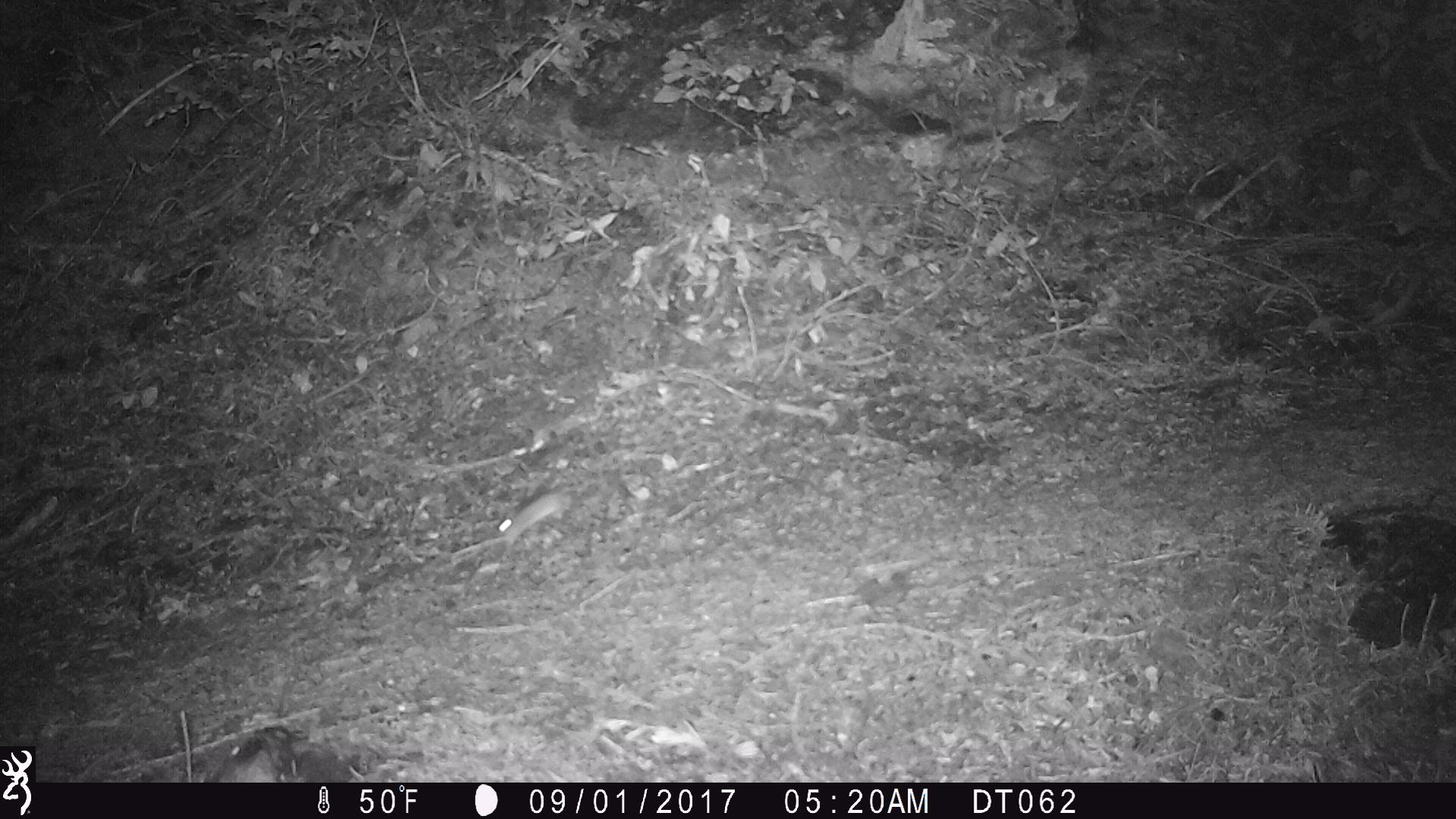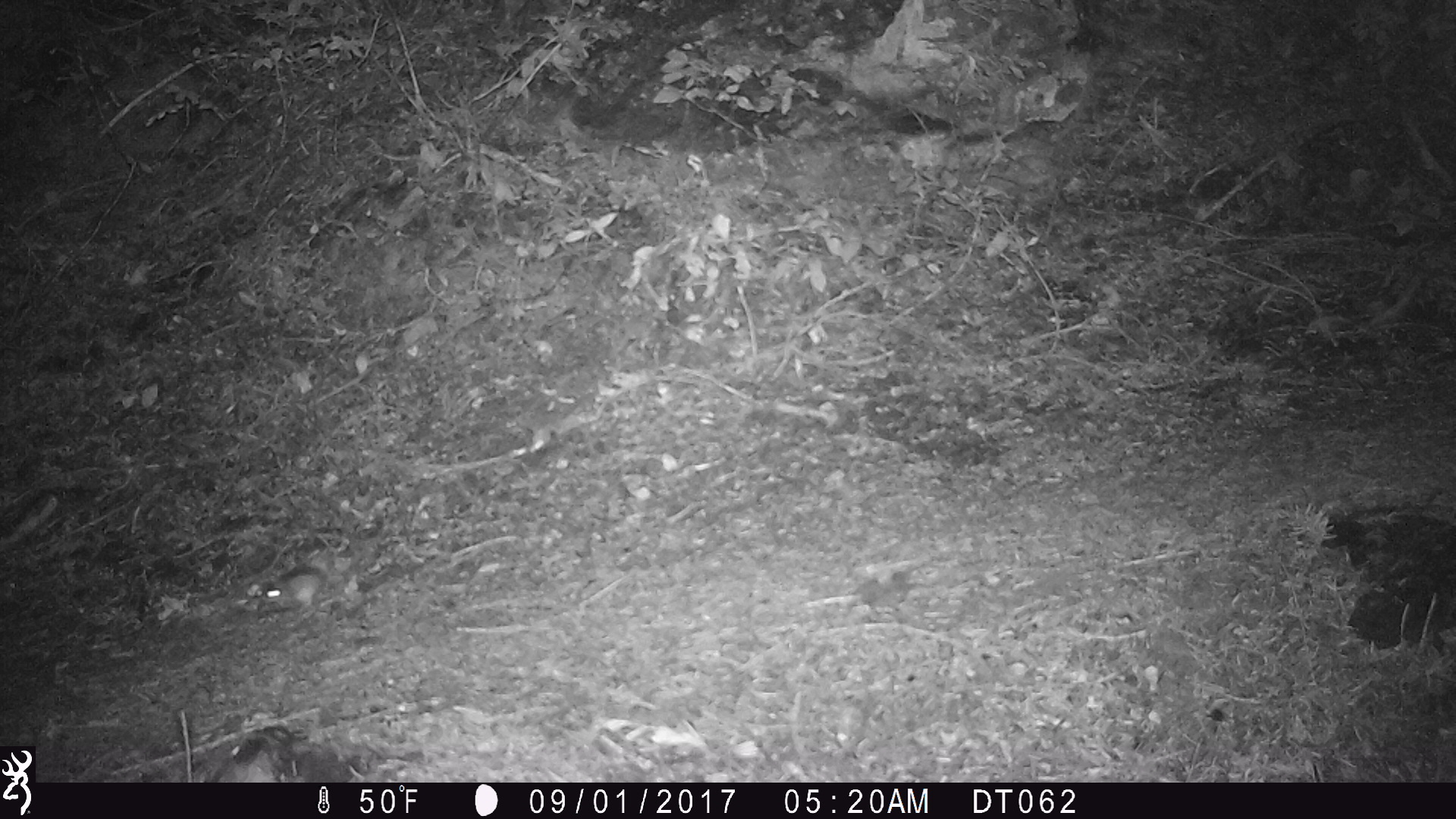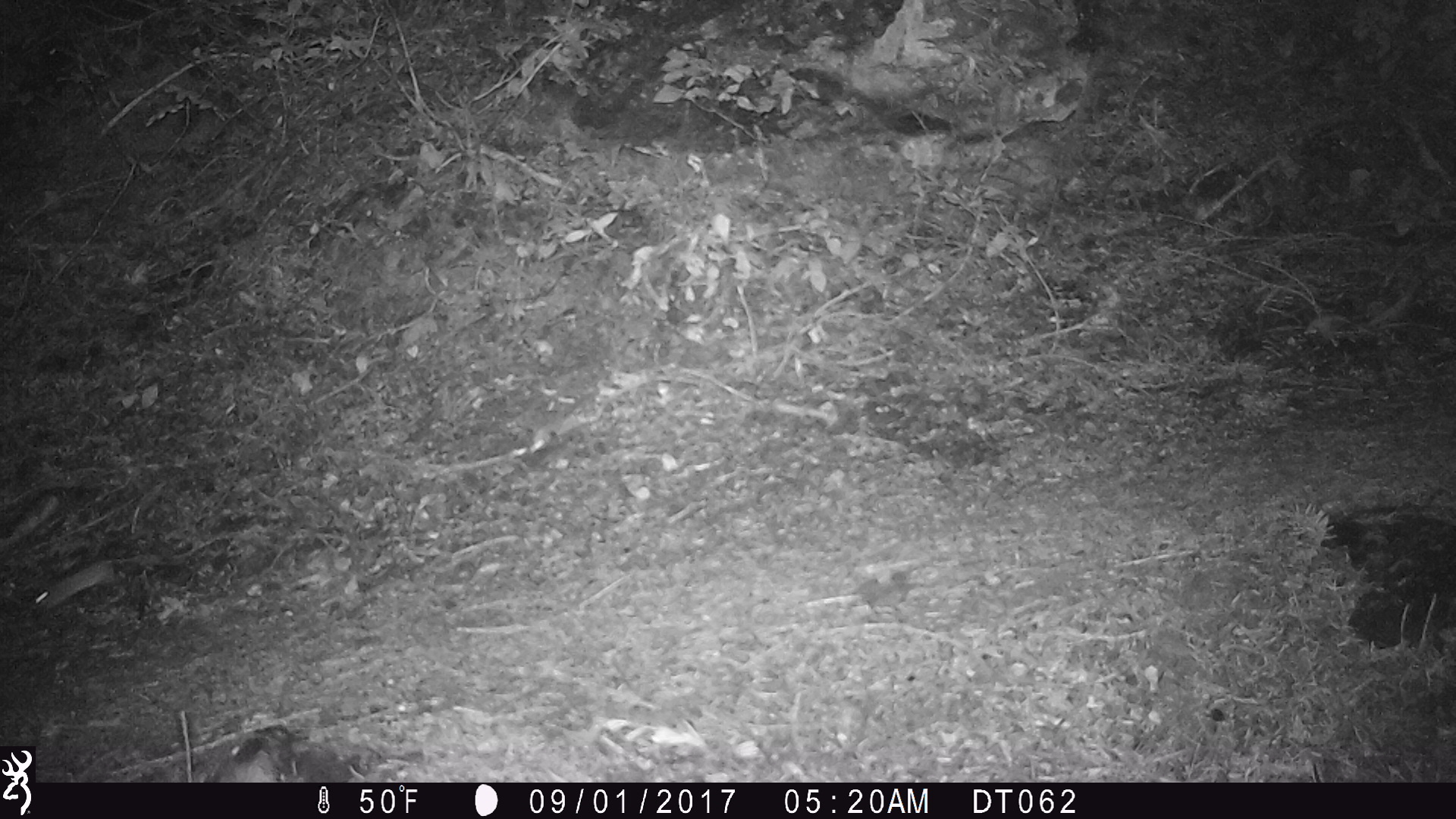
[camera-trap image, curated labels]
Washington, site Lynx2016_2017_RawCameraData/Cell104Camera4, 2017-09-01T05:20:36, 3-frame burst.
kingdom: Animalia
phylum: Chordata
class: Mammalia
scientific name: Mammalia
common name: small mammal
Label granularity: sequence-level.